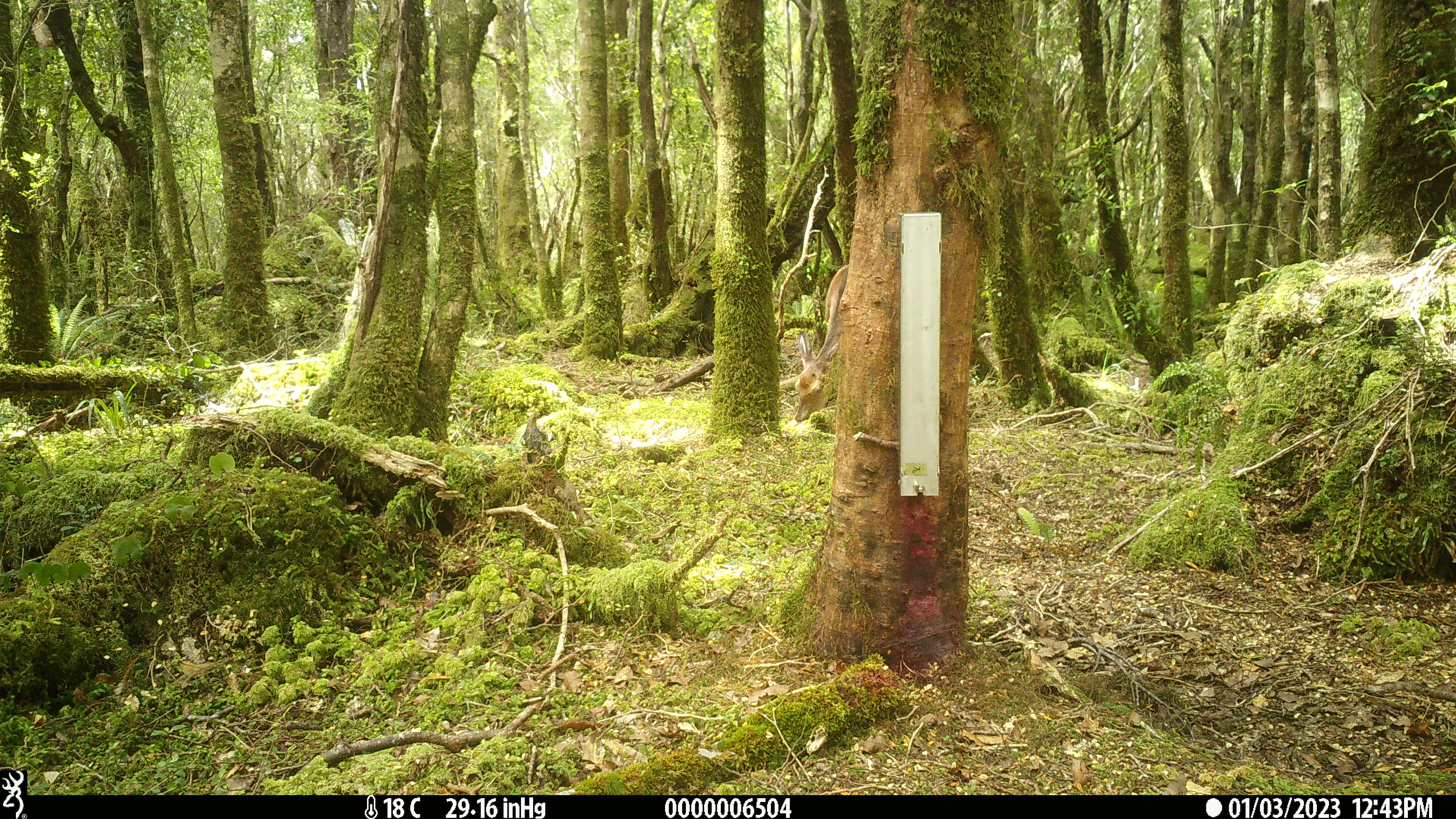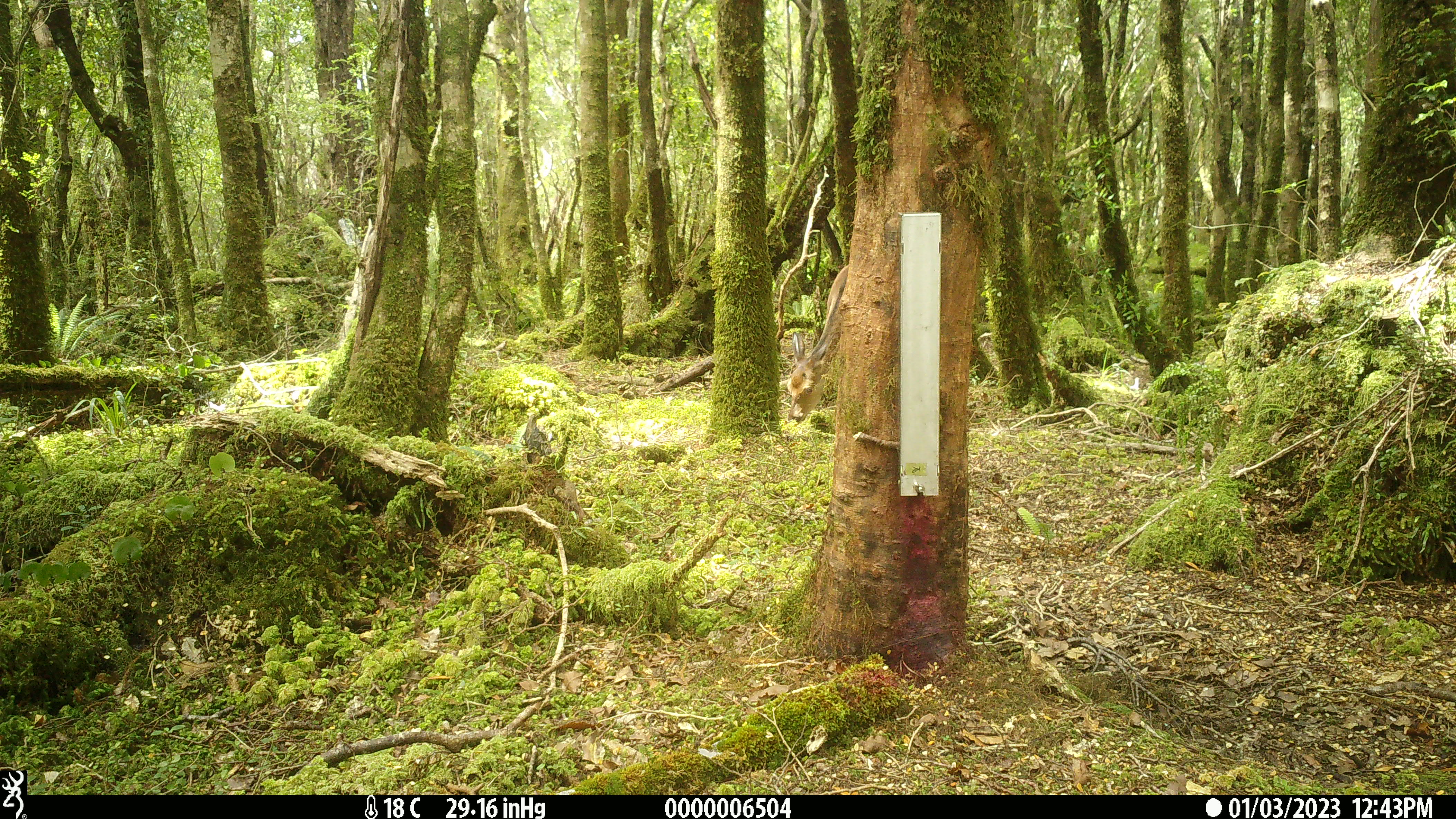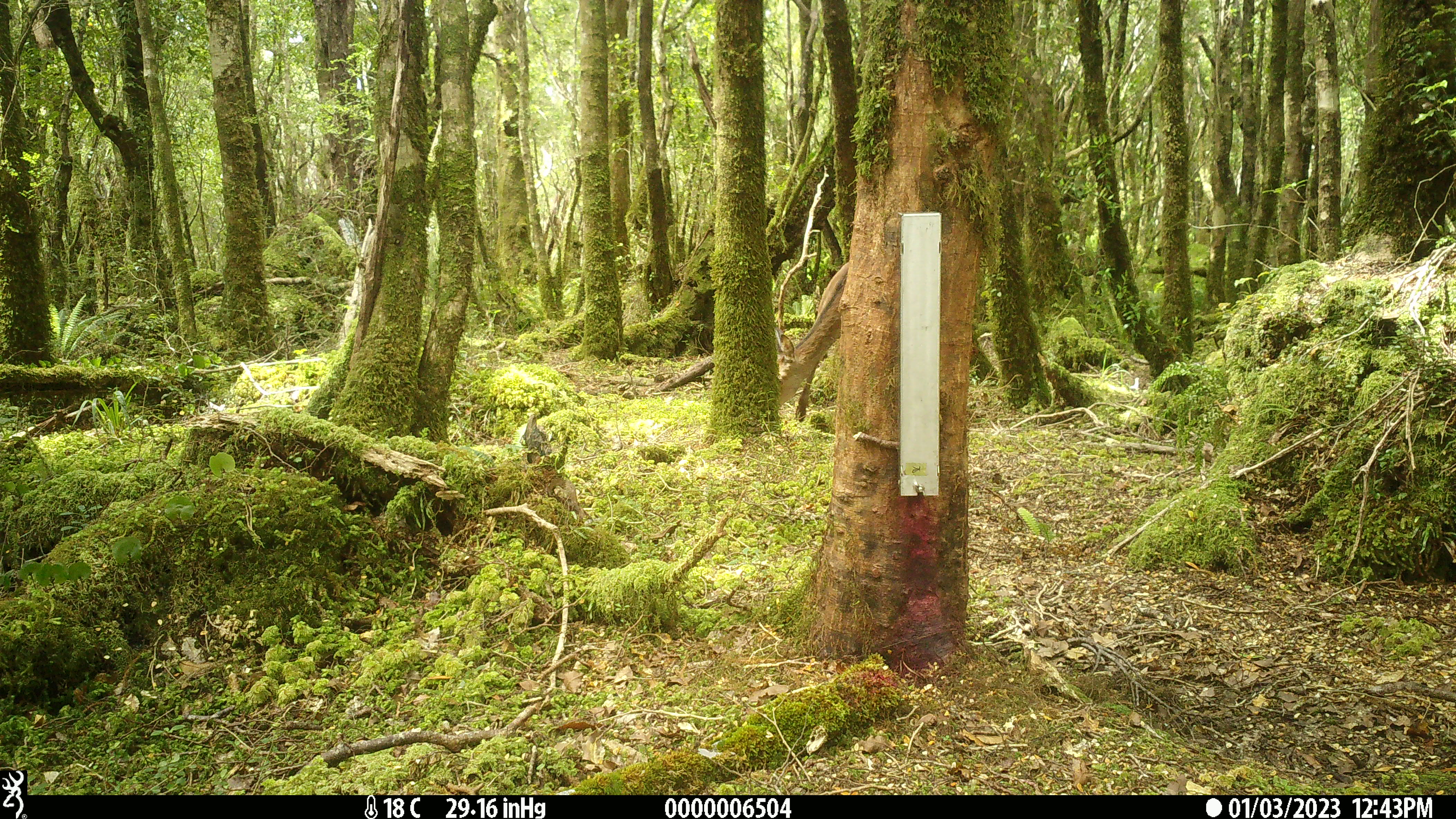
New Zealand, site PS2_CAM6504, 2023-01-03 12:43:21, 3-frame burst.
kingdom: Animalia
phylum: Chordata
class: Mammalia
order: Artiodactyla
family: Cervidae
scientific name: Cervidae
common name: deer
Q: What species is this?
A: Deer (Cervidae).